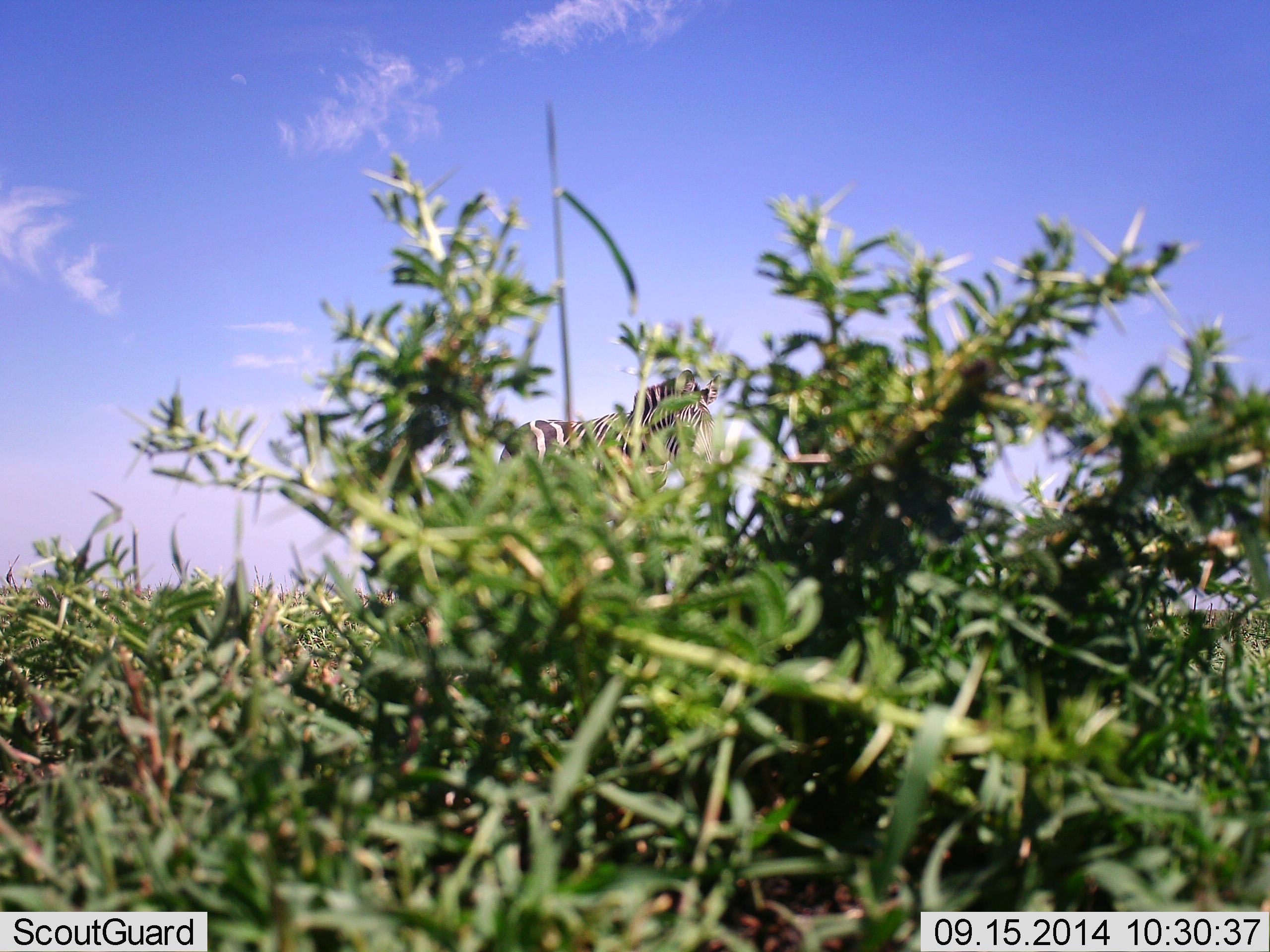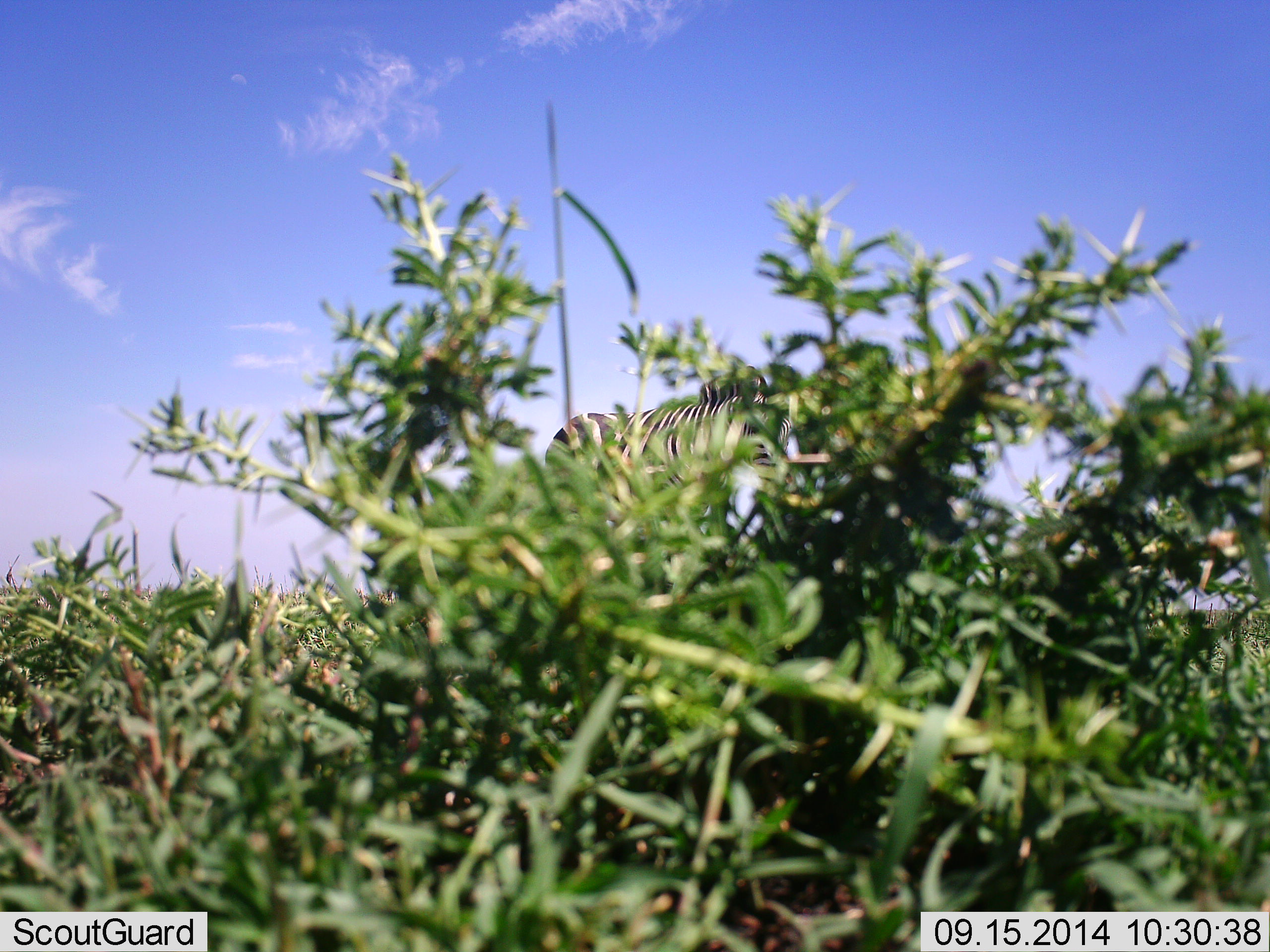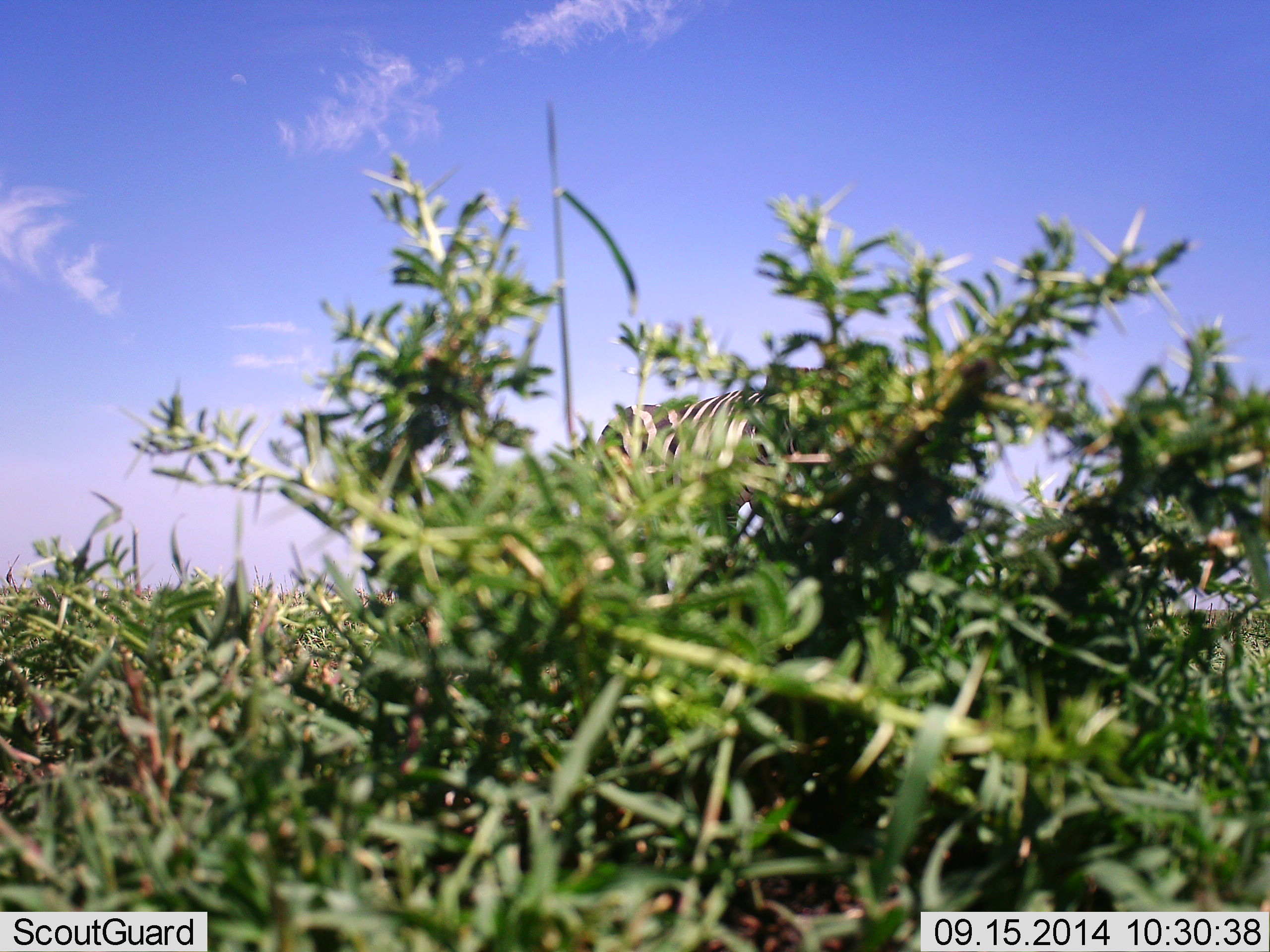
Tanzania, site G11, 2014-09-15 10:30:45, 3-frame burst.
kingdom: Animalia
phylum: Chordata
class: Mammalia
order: Perissodactyla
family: Equidae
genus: Equus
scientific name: Equus quagga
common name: plains zebra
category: zebra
Zebra (plains zebra) (Equus quagga), count 1. Behavior (volunteer vote fractions): standing 20%, resting 0%, moving 80%, interacting 0%. Young present (vote fraction): 0%. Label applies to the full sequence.